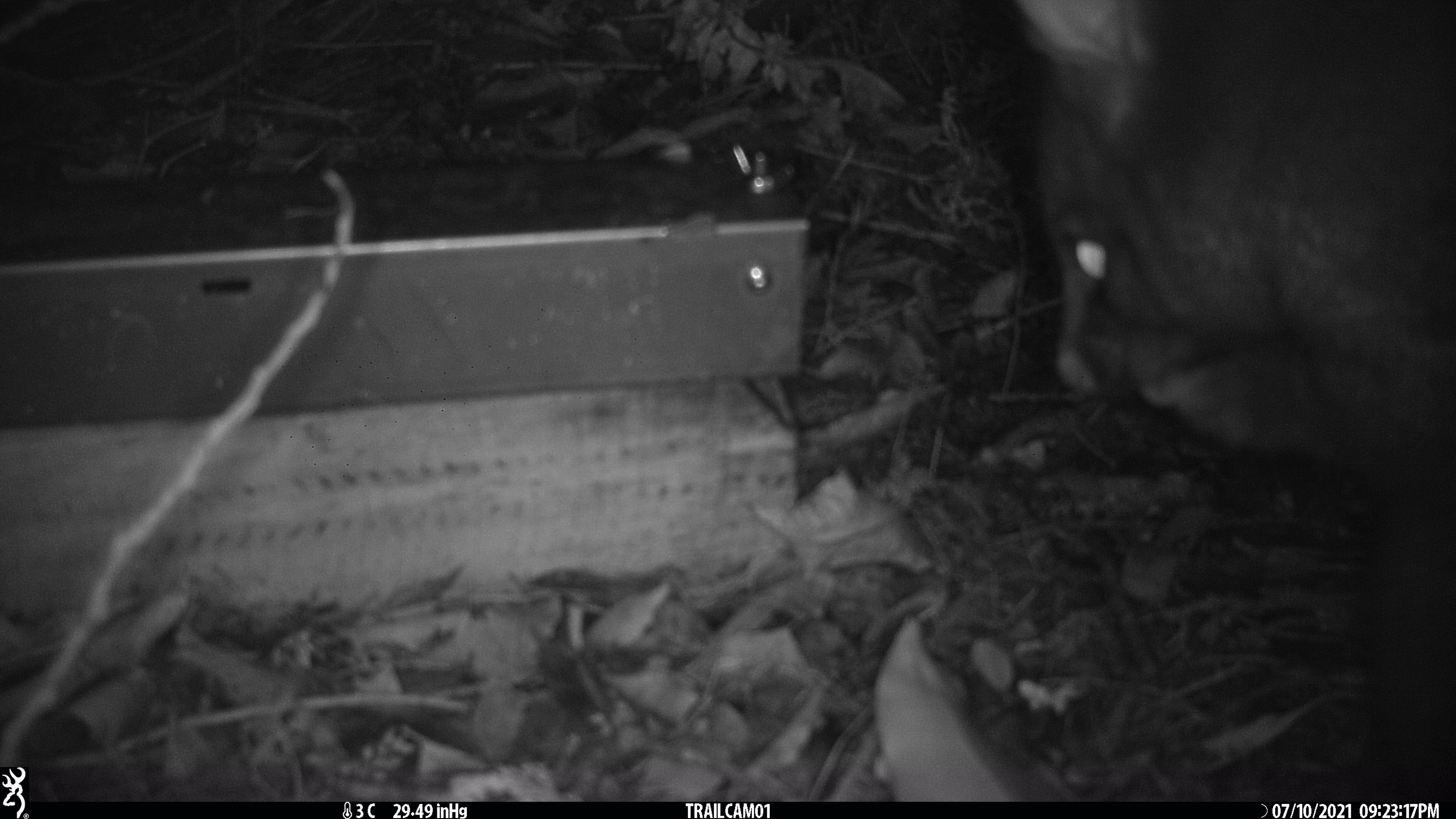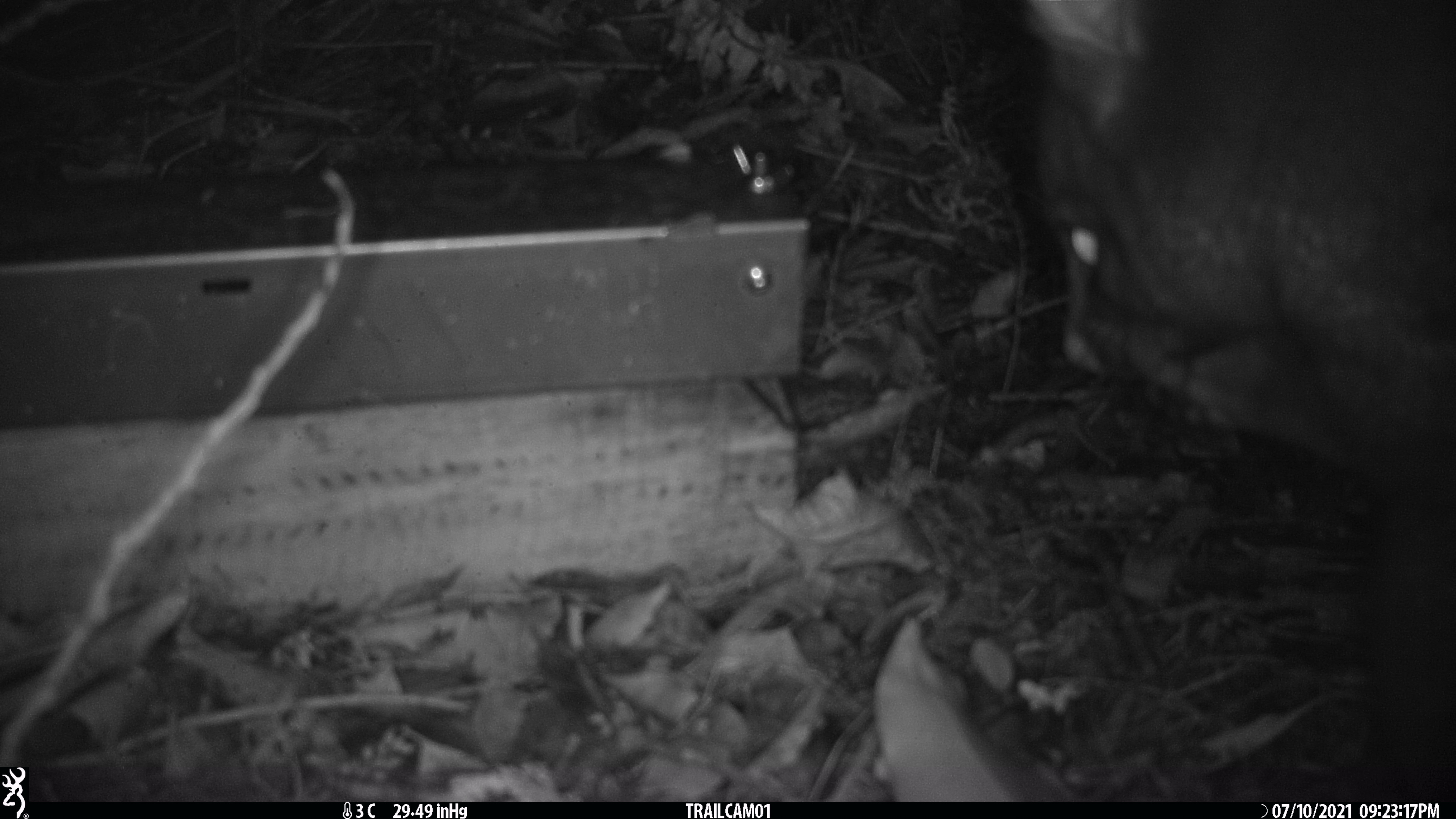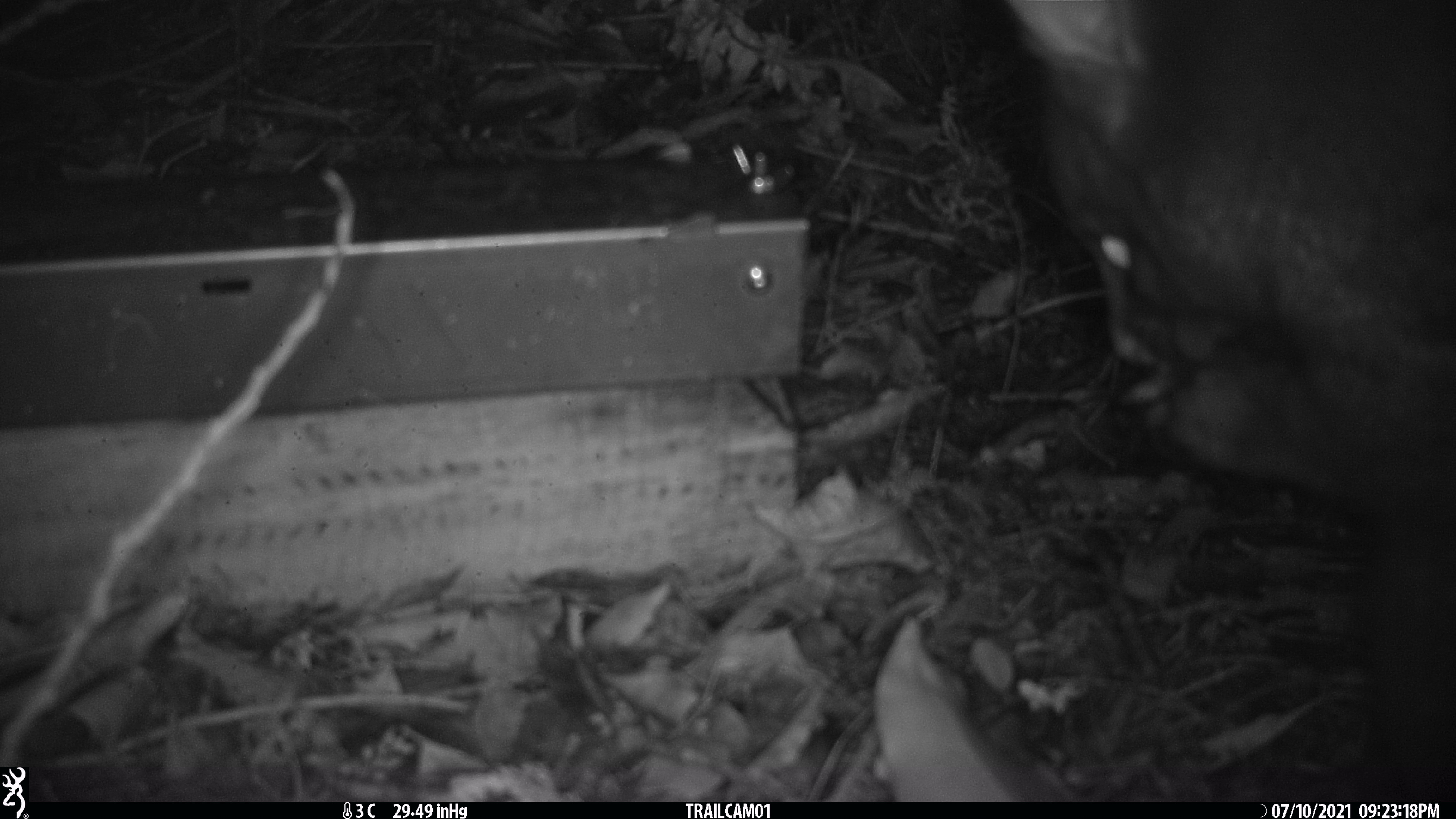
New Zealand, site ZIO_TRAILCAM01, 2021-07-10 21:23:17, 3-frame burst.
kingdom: Animalia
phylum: Chordata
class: Mammalia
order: Diprotodontia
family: Phalangeridae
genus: Trichosurus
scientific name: Trichosurus vulpecula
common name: common brushtail possum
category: possum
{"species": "possum (common brushtail possum) (Trichosurus vulpecula)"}